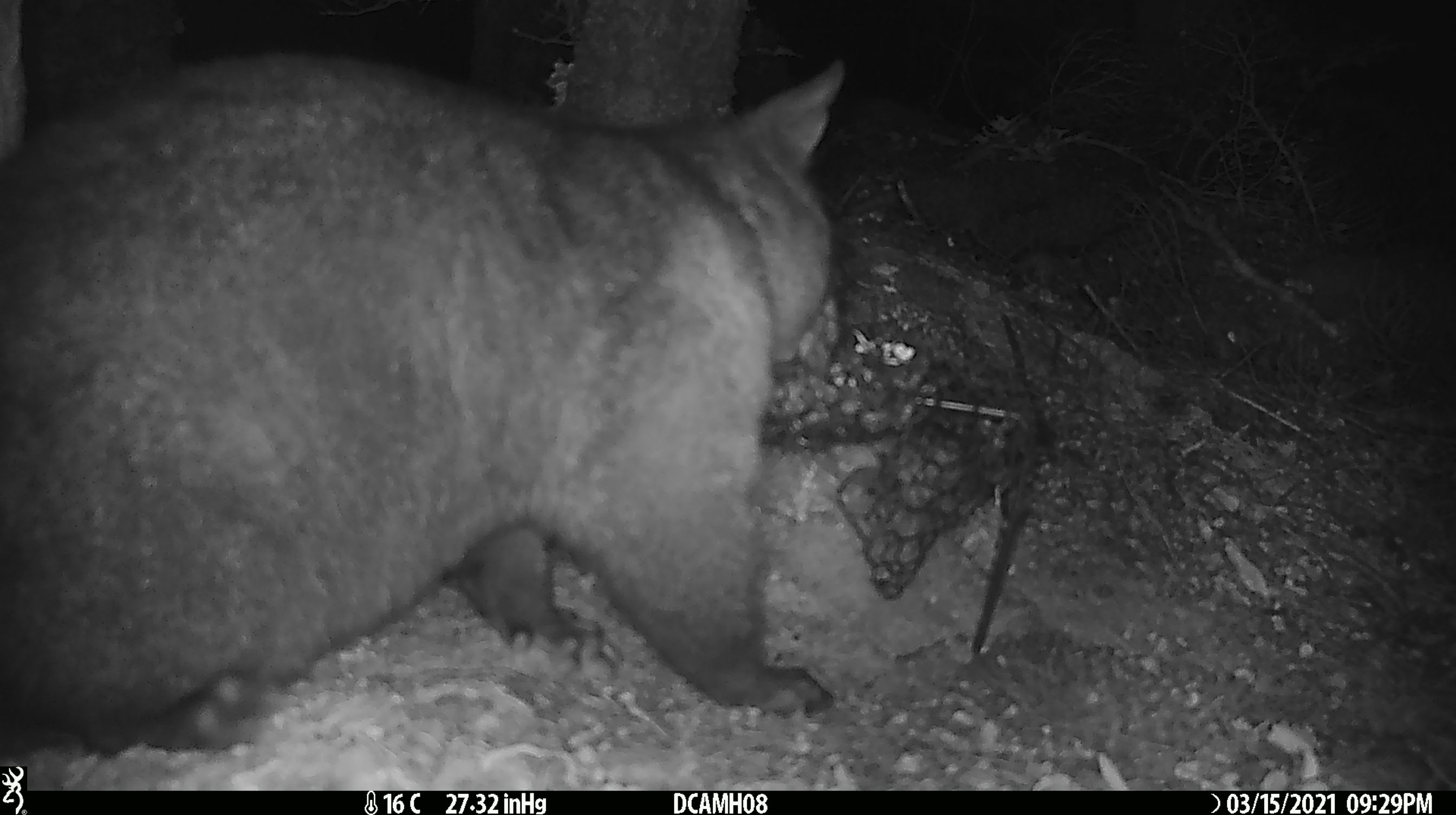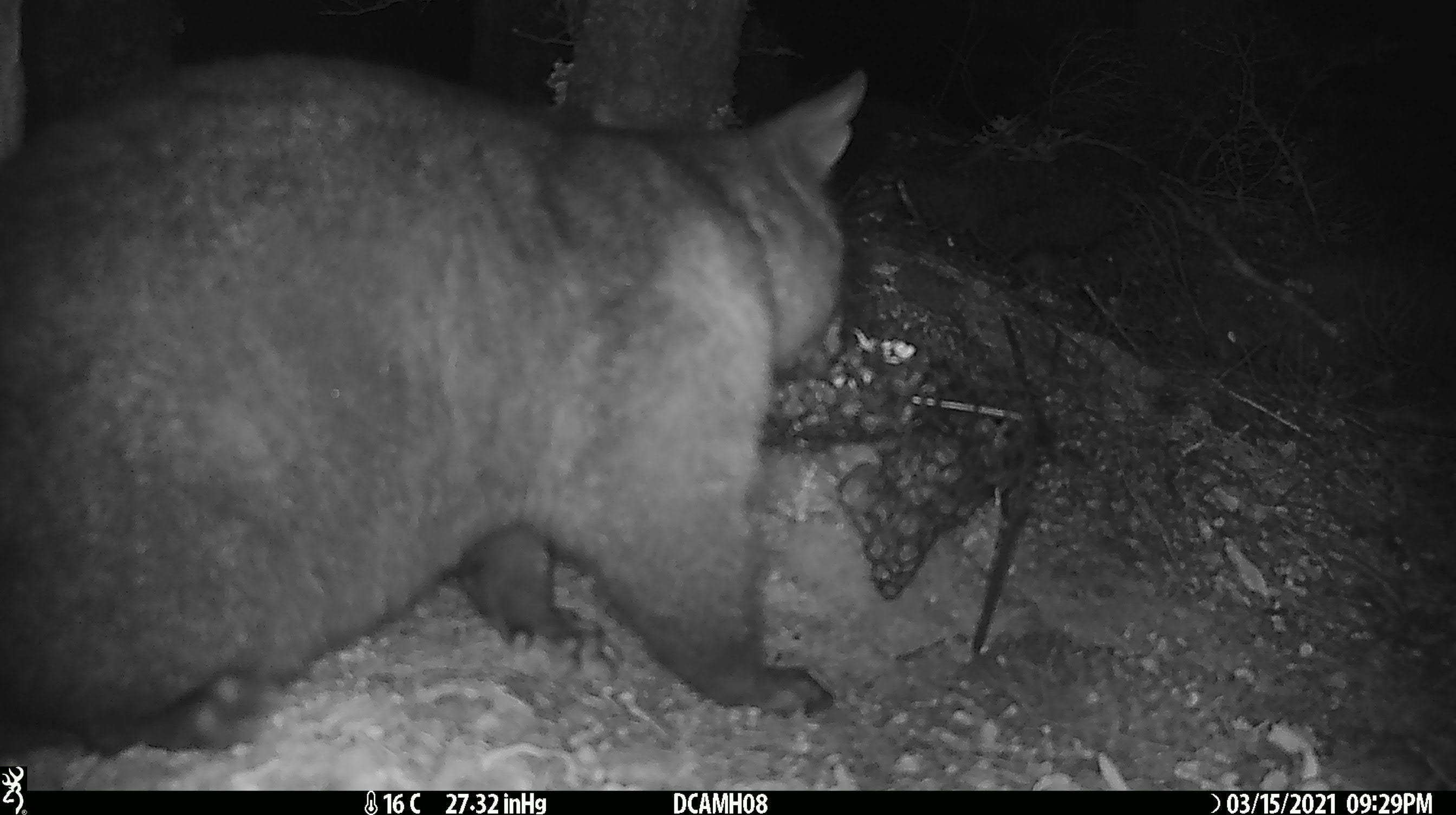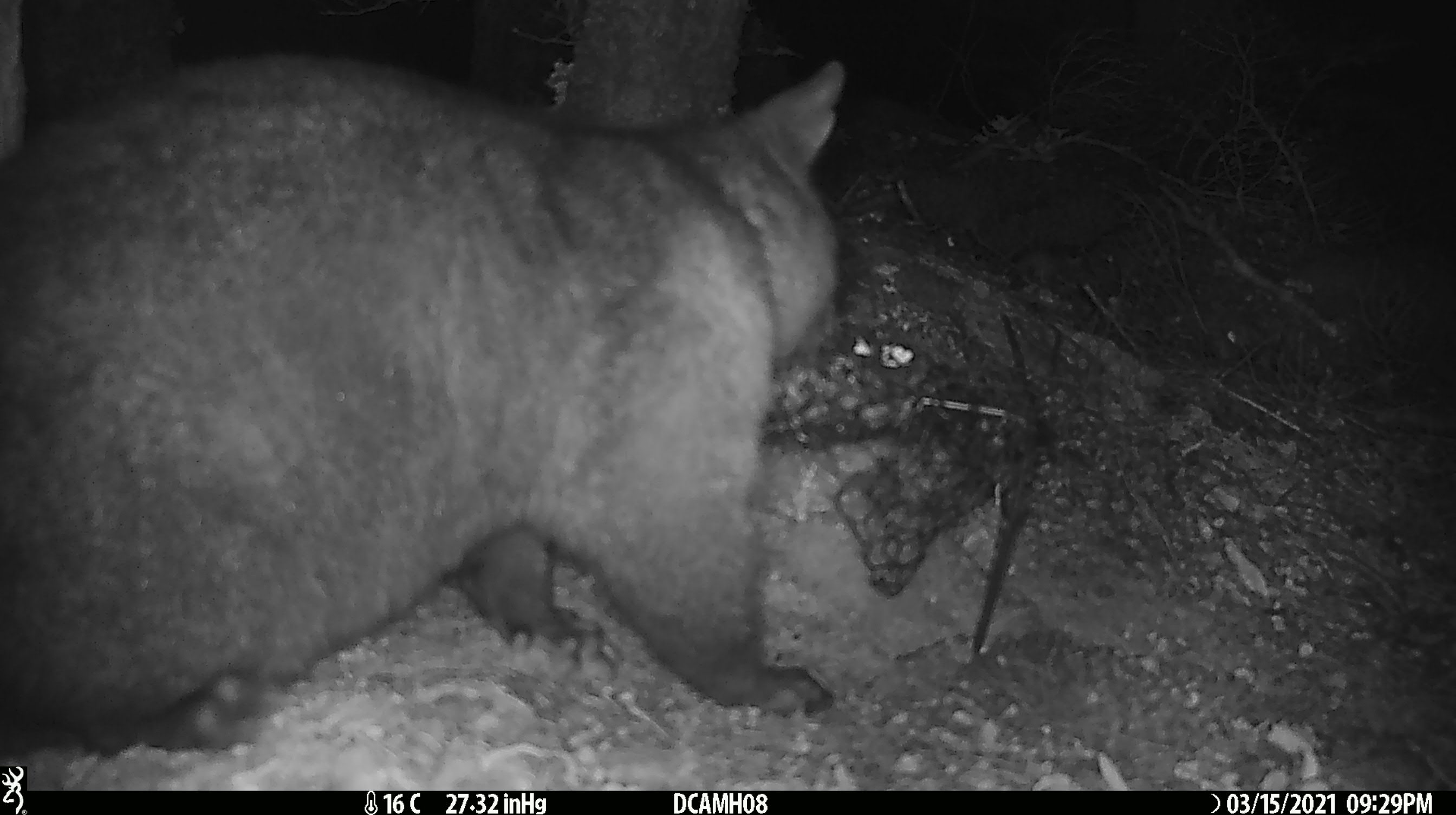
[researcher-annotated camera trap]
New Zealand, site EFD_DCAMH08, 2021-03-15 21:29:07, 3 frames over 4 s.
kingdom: Animalia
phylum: Chordata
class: Mammalia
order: Diprotodontia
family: Phalangeridae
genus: Trichosurus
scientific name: Trichosurus vulpecula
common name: common brushtail possum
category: possum